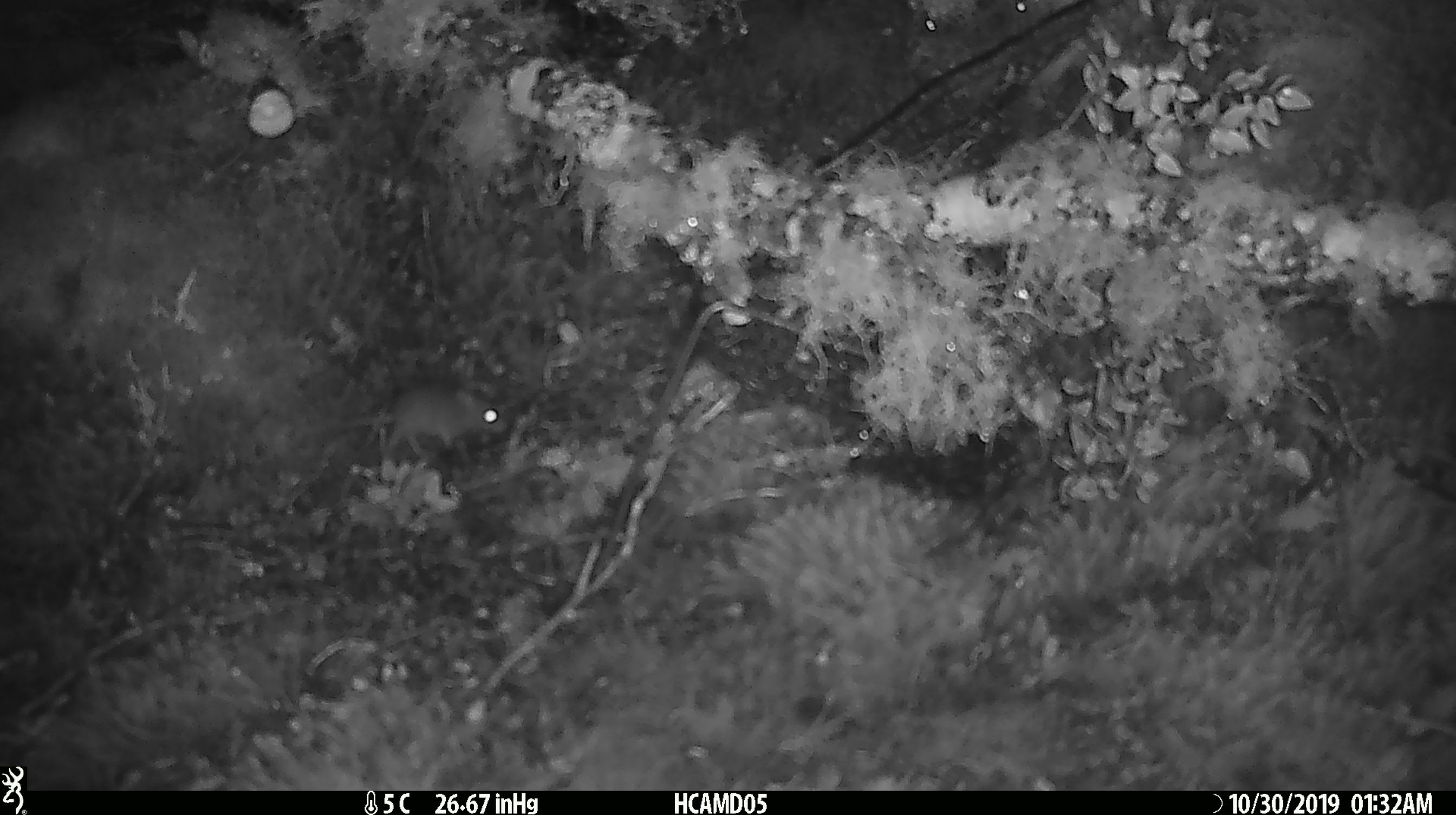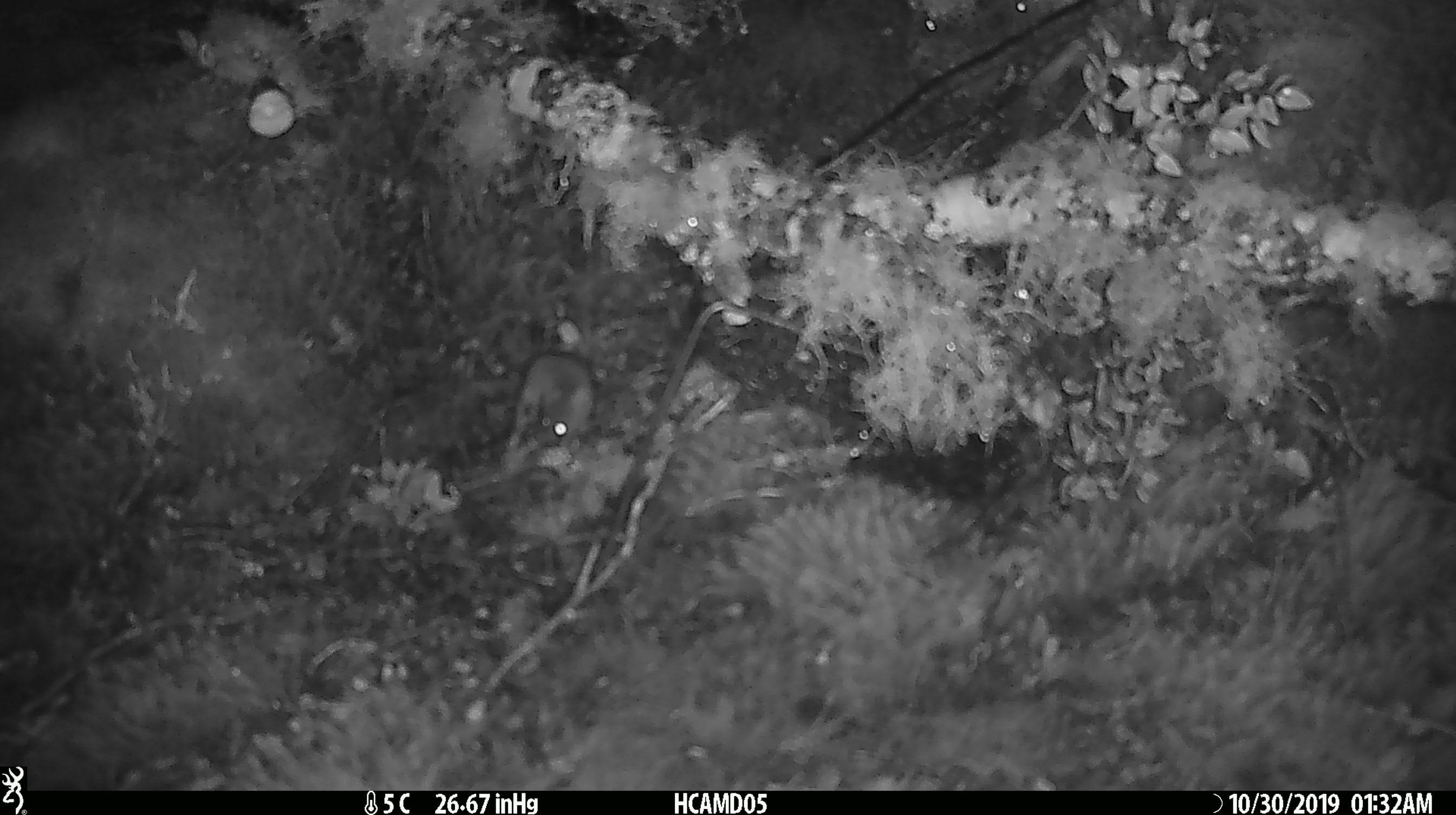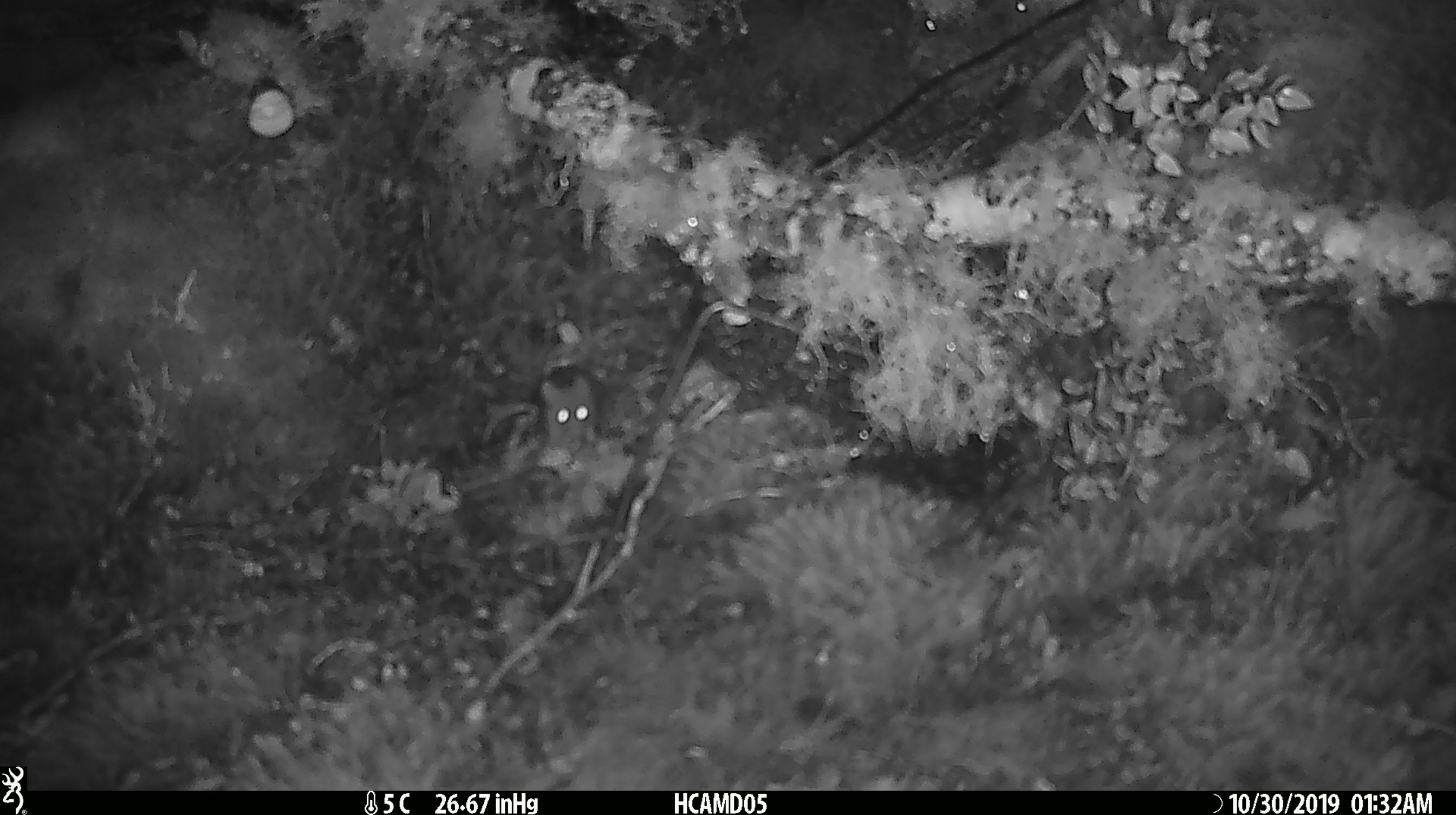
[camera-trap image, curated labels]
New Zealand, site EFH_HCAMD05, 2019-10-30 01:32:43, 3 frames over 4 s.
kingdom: Animalia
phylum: Chordata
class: Mammalia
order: Rodentia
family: Muridae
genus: Mus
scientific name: Mus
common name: mouse